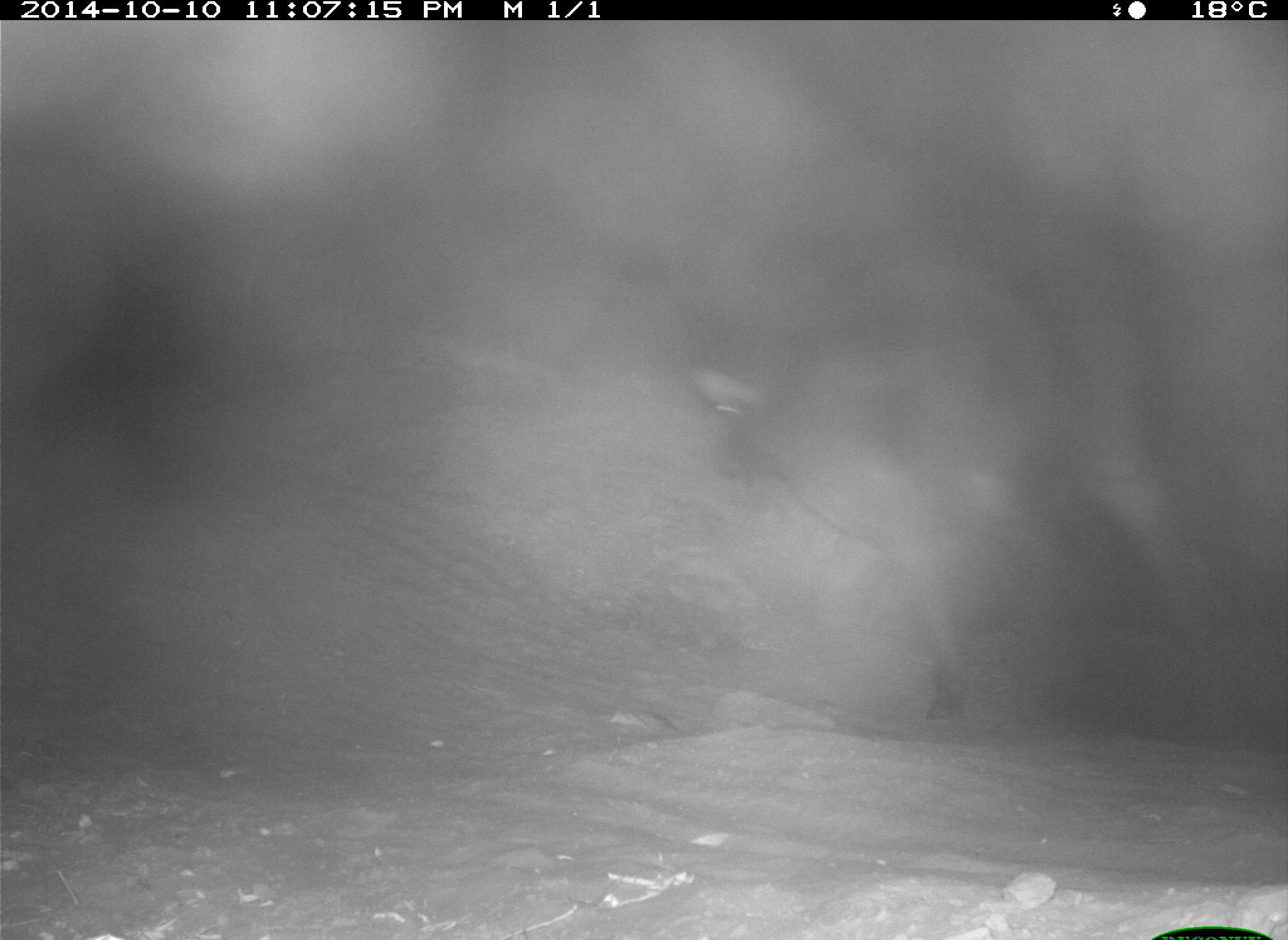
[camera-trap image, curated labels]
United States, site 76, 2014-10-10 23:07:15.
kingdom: Animalia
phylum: Chordata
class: Mammalia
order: Carnivora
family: Canidae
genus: Canis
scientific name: Canis latrans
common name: coyote